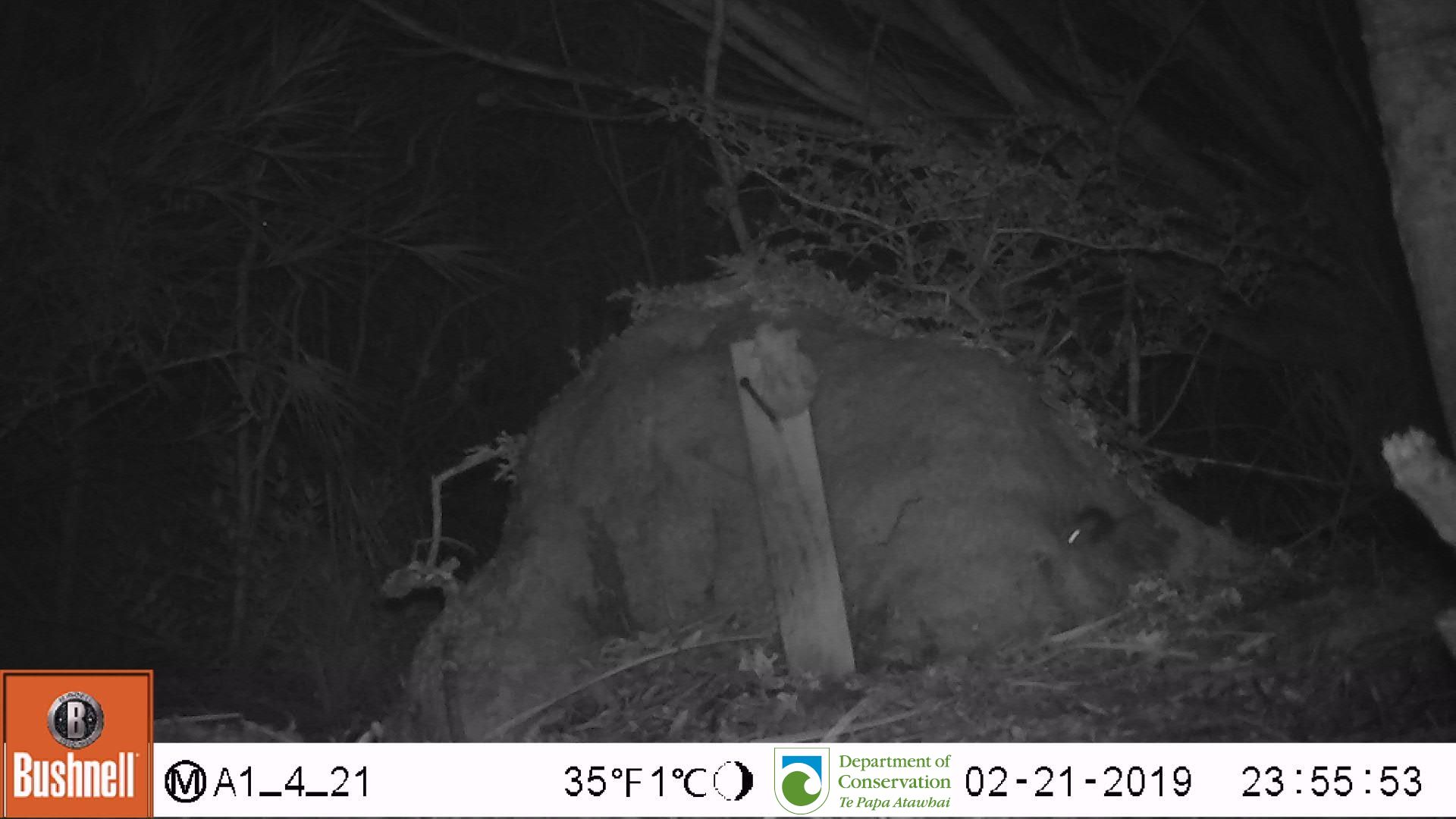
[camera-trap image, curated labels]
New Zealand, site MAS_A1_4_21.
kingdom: Animalia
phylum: Chordata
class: Mammalia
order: Rodentia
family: Muridae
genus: Mus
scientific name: Mus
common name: mouse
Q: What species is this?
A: Mouse (Mus).